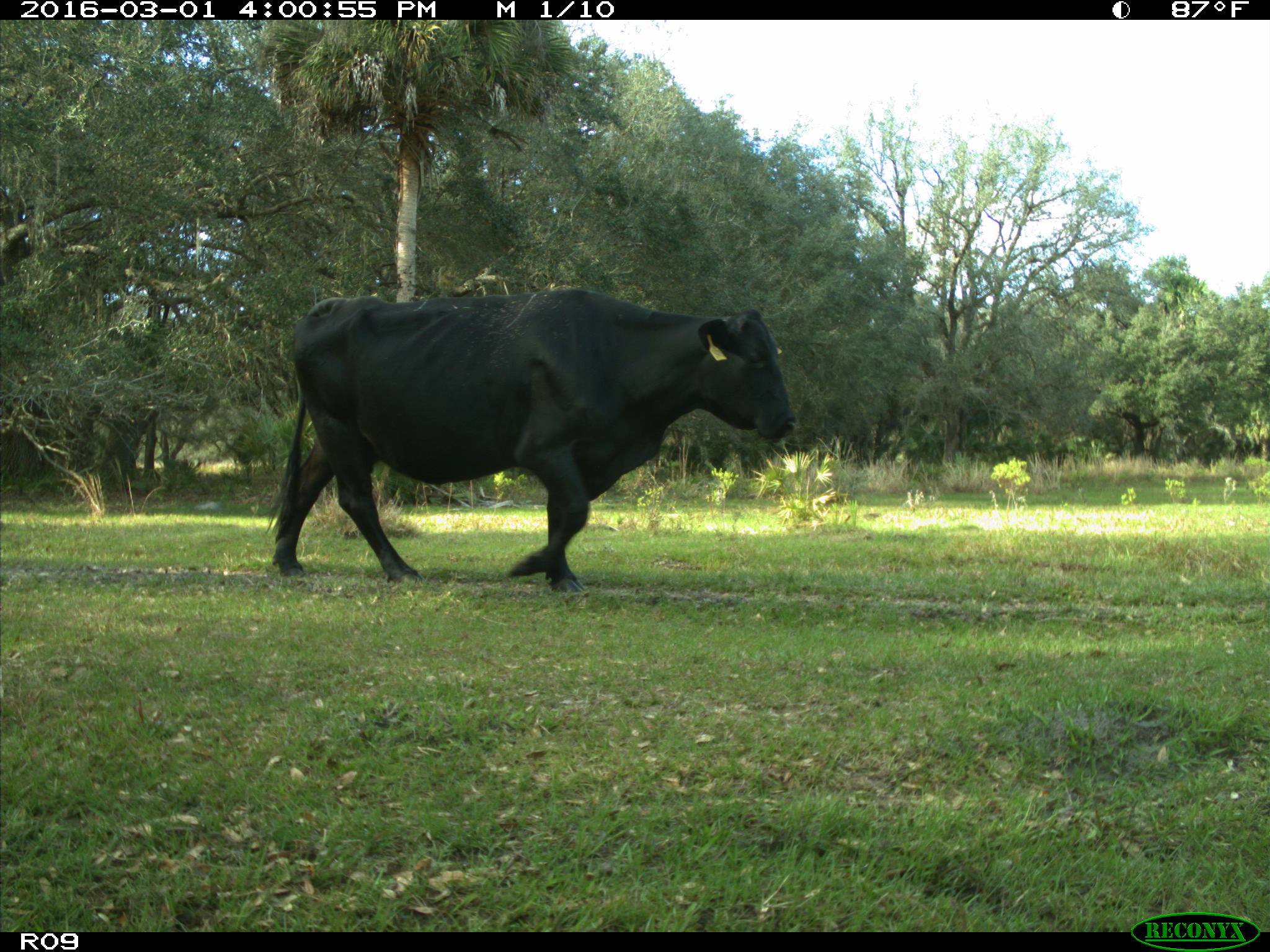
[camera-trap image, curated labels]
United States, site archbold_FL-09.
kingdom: Animalia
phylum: Chordata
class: Mammalia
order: Artiodactyla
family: Bovidae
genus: Bos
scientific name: Bos taurus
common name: domestic cow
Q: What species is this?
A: Bos taurus (domestic cow).